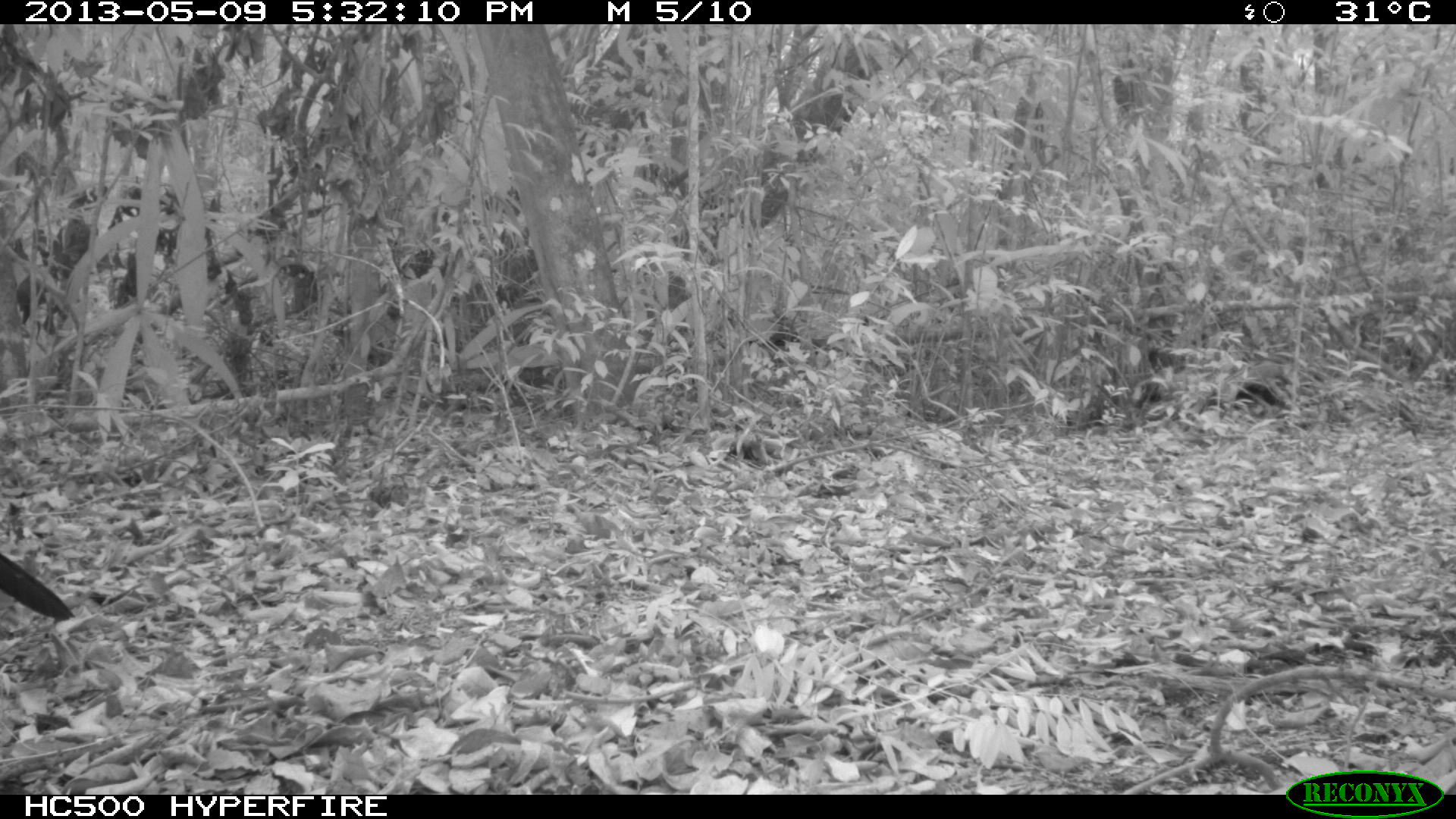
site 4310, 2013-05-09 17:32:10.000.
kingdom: Animalia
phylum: Chordata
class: Aves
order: Galliformes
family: Cracidae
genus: Crax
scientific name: Crax rubra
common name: great curassow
Crax rubra (great curassow), count 1, sex male.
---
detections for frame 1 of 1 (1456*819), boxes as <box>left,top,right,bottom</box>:
crax rubra: <box>0,551,73,619</box>